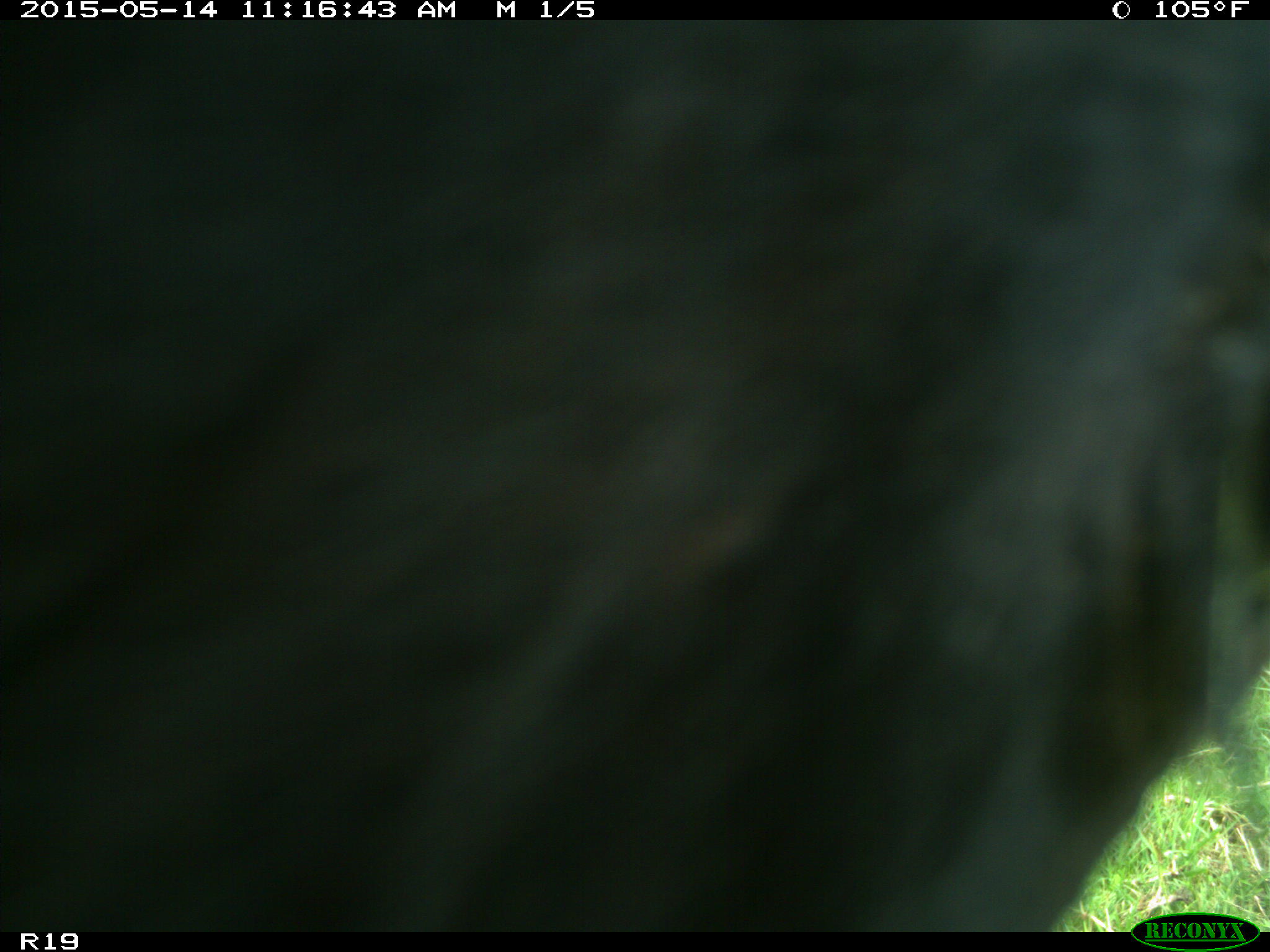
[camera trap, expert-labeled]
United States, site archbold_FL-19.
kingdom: Animalia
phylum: Chordata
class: Mammalia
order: Artiodactyla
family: Bovidae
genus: Bos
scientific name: Bos taurus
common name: domestic cow